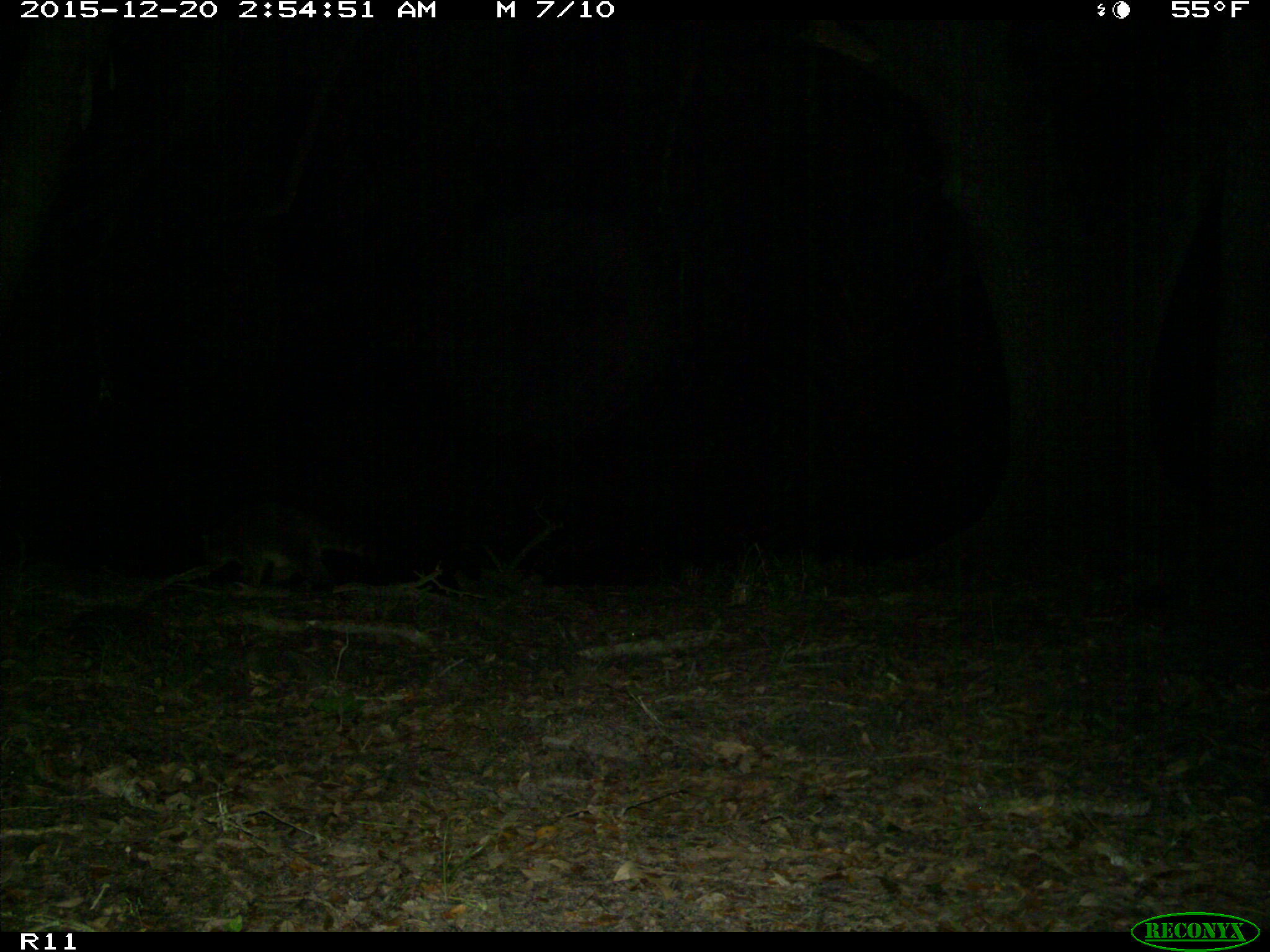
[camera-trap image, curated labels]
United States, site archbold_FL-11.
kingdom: Animalia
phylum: Chordata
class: Mammalia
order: Carnivora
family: Procyonidae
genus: Procyon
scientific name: Procyon lotor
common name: common raccoon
Procyon lotor (common raccoon).